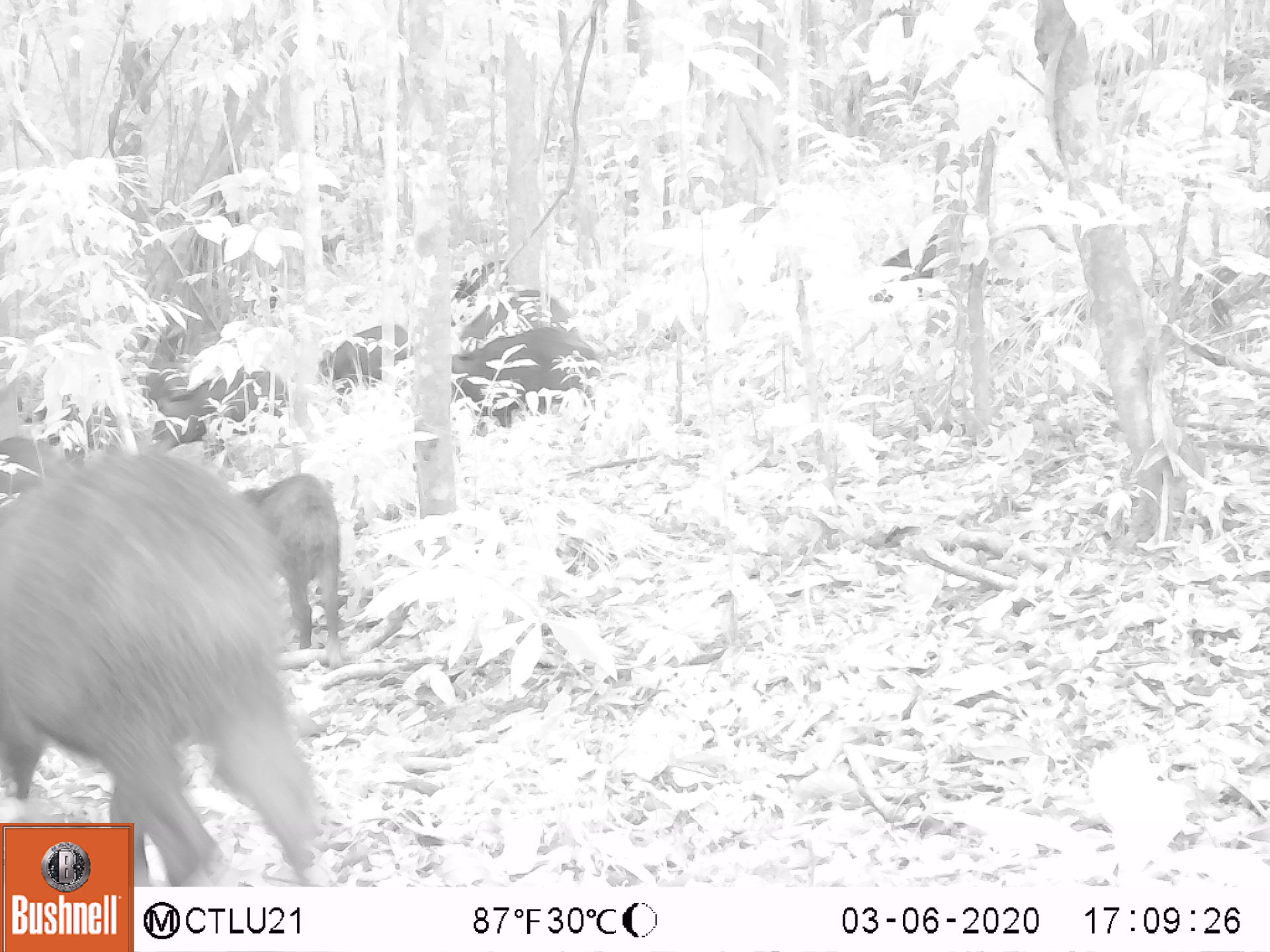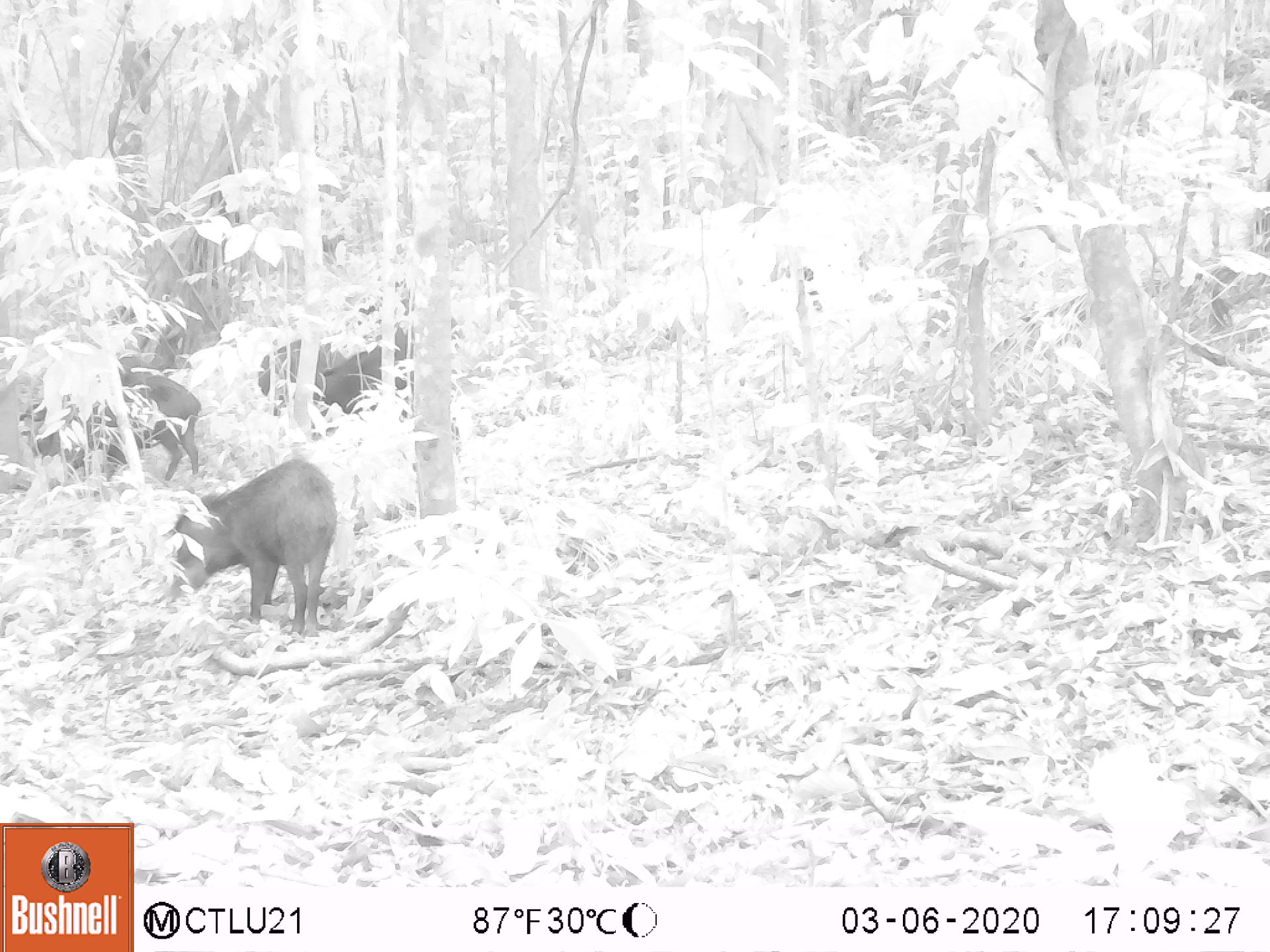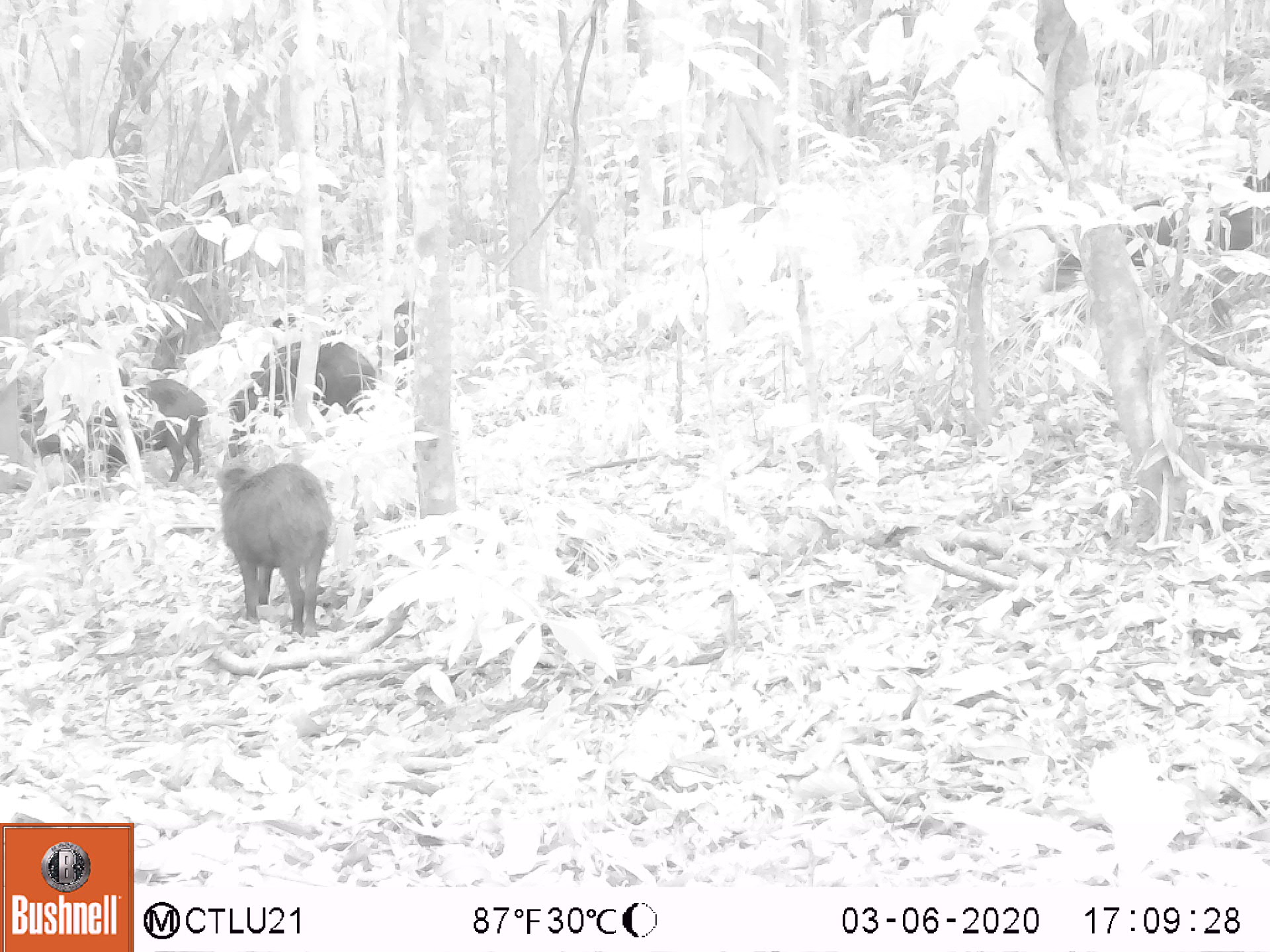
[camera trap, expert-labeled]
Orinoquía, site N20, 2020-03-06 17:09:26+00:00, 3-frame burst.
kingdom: Animalia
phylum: Chordata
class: Mammalia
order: Artiodactyla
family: Tayassuidae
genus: Tayassu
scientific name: Tayassu pecari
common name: white-lipped peccary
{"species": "white-lipped peccary (Tayassu pecari)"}